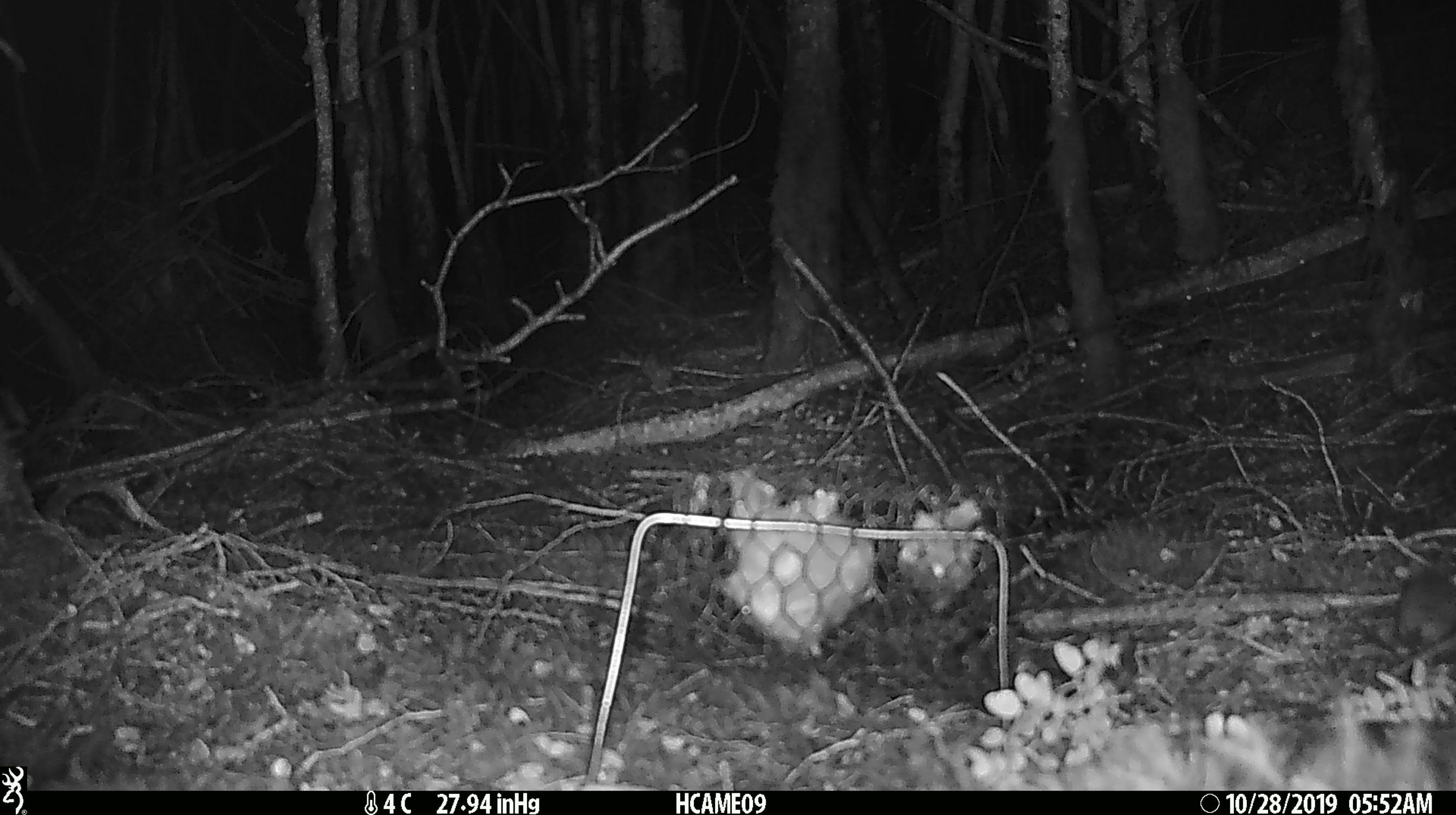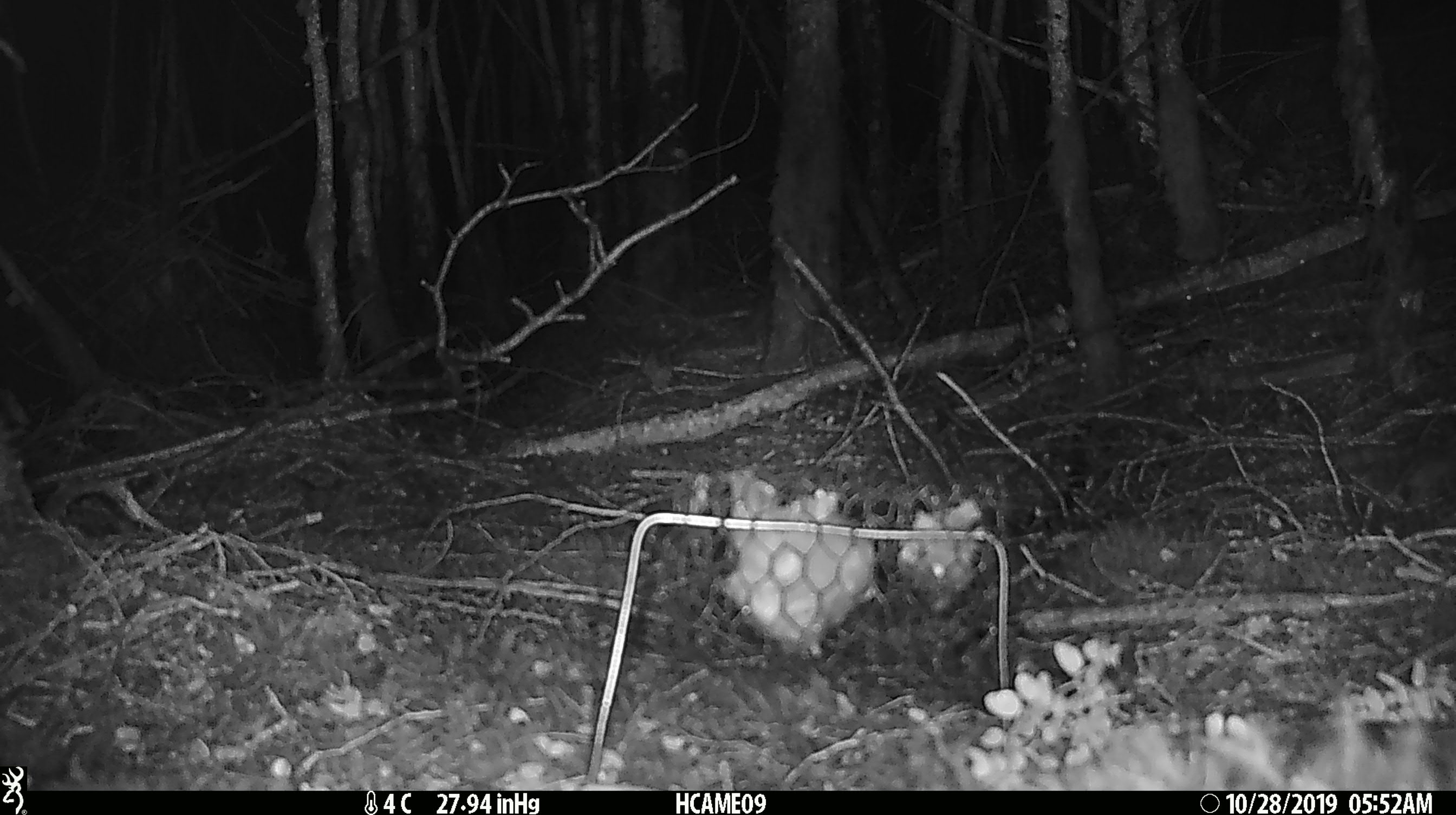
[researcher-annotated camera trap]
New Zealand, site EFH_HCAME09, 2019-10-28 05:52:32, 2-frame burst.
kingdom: Animalia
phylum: Chordata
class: Mammalia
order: Rodentia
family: Muridae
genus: Mus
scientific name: Mus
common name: mouse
Mouse (Mus).